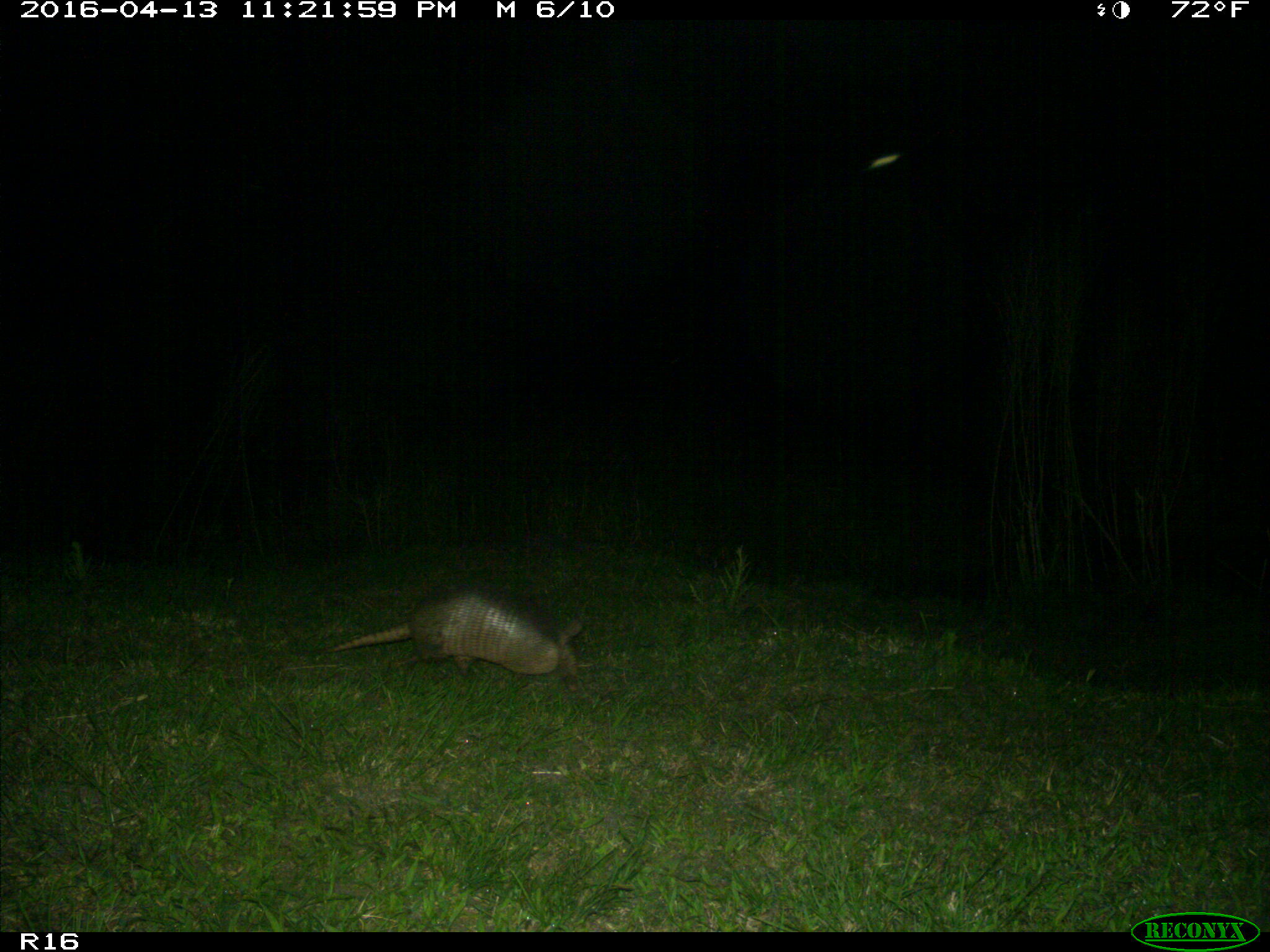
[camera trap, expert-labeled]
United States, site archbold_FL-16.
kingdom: Animalia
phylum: Chordata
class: Mammalia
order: Cingulata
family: Dasypodidae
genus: Dasypus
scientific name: Dasypus novemcinctus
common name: nine-banded armadillo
Dasypus novemcinctus (nine-banded armadillo).